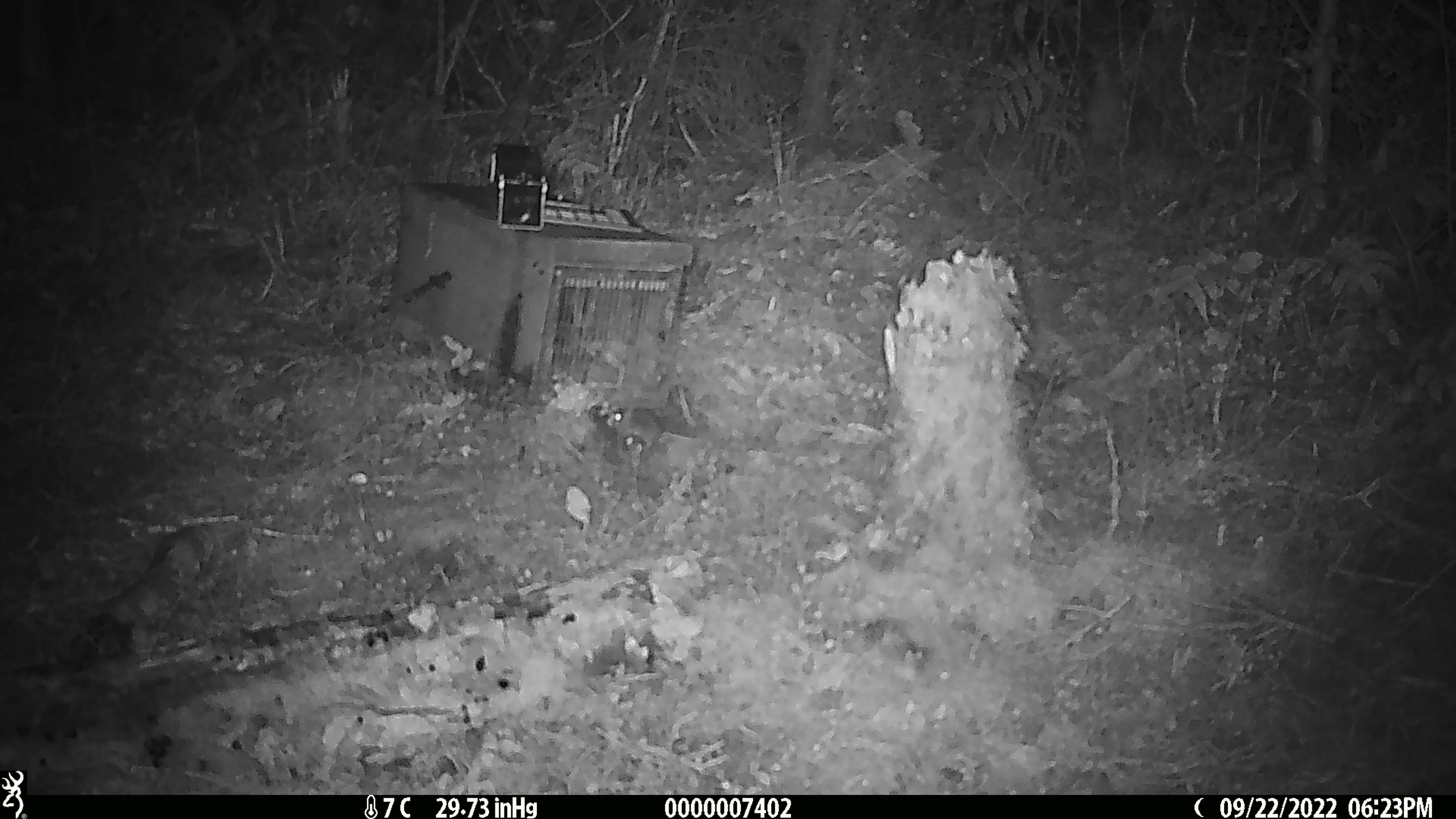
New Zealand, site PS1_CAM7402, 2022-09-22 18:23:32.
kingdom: Animalia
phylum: Chordata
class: Mammalia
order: Rodentia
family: Muridae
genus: Mus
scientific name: Mus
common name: mouse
Mouse (Mus).